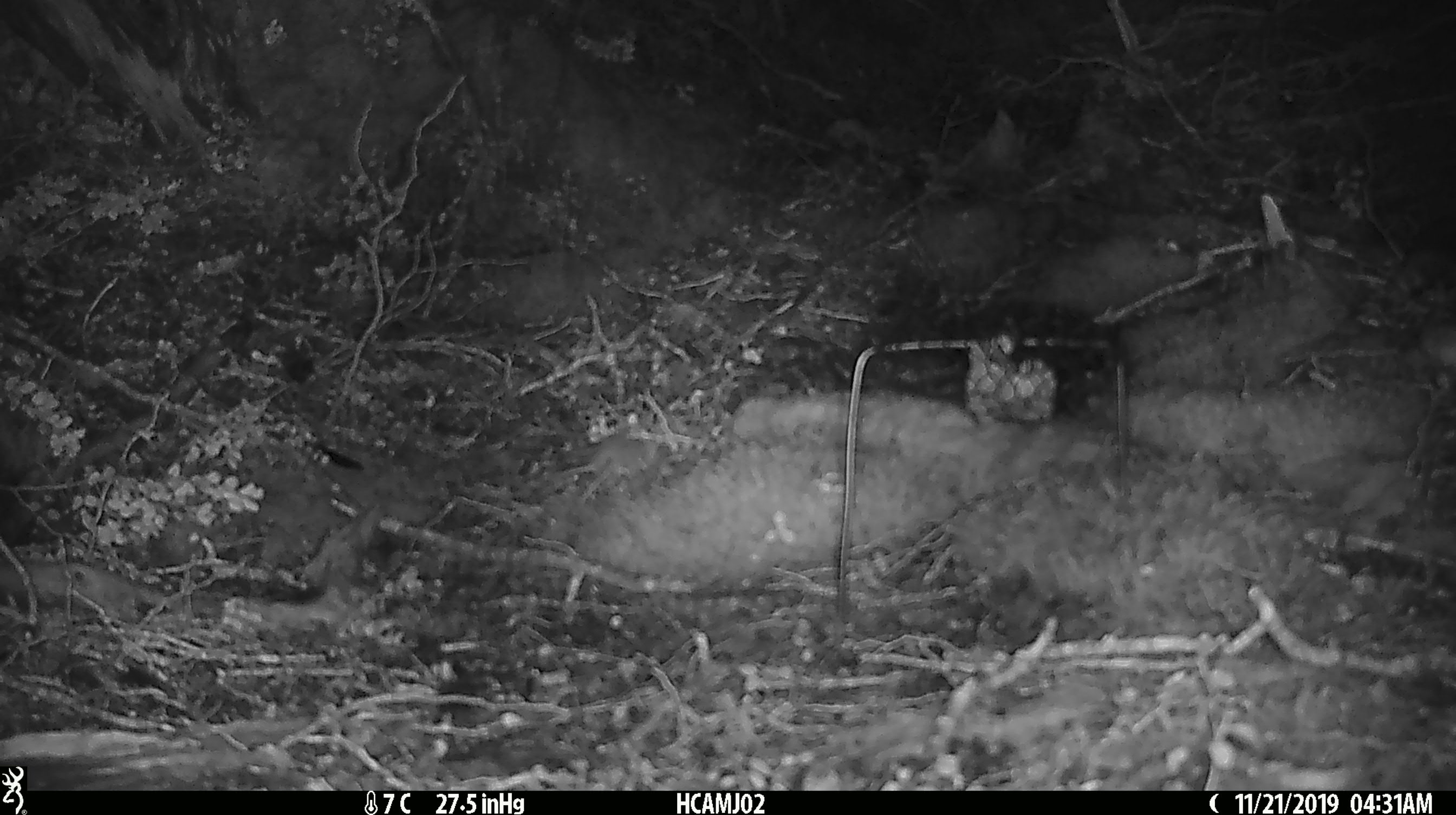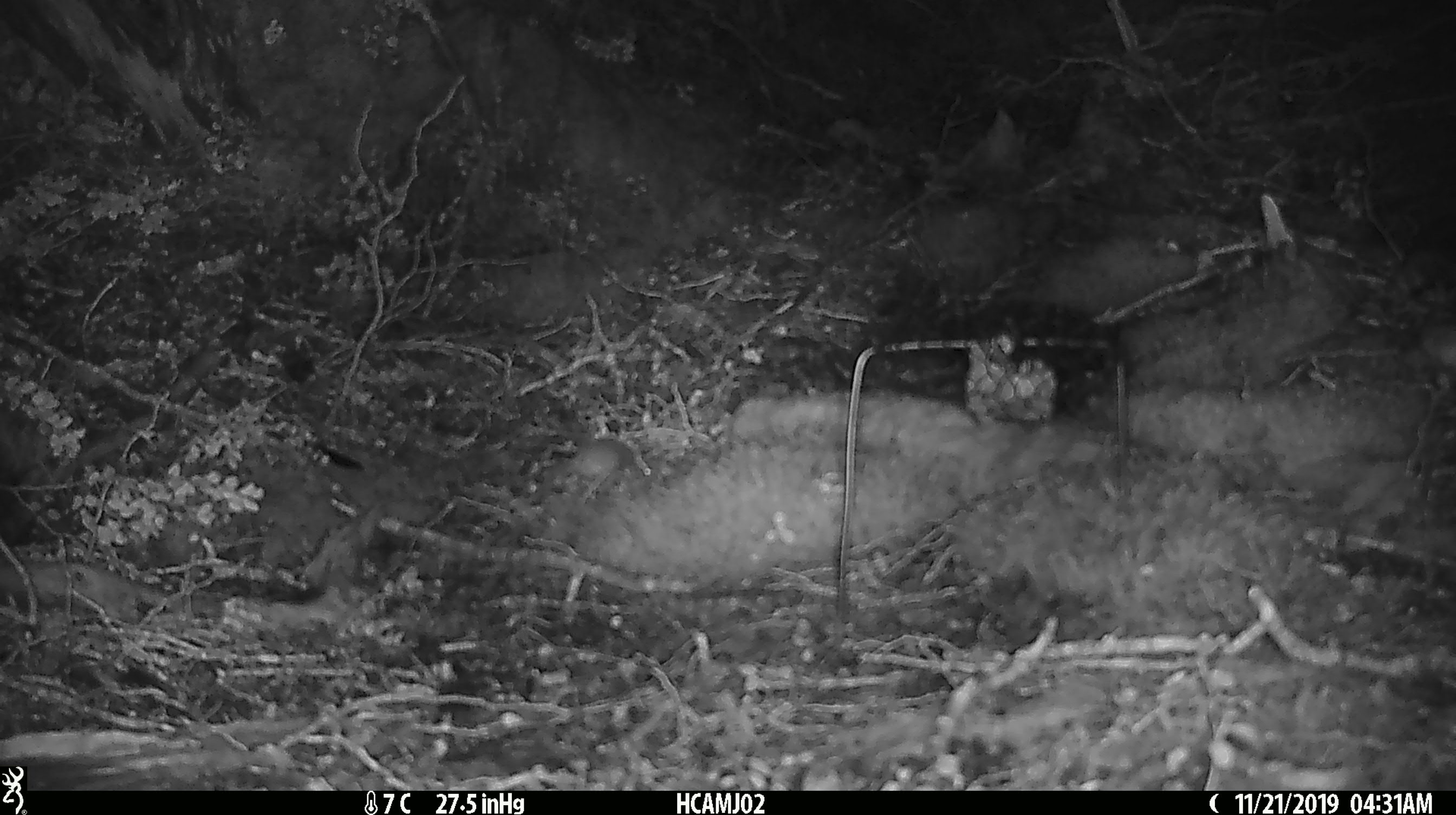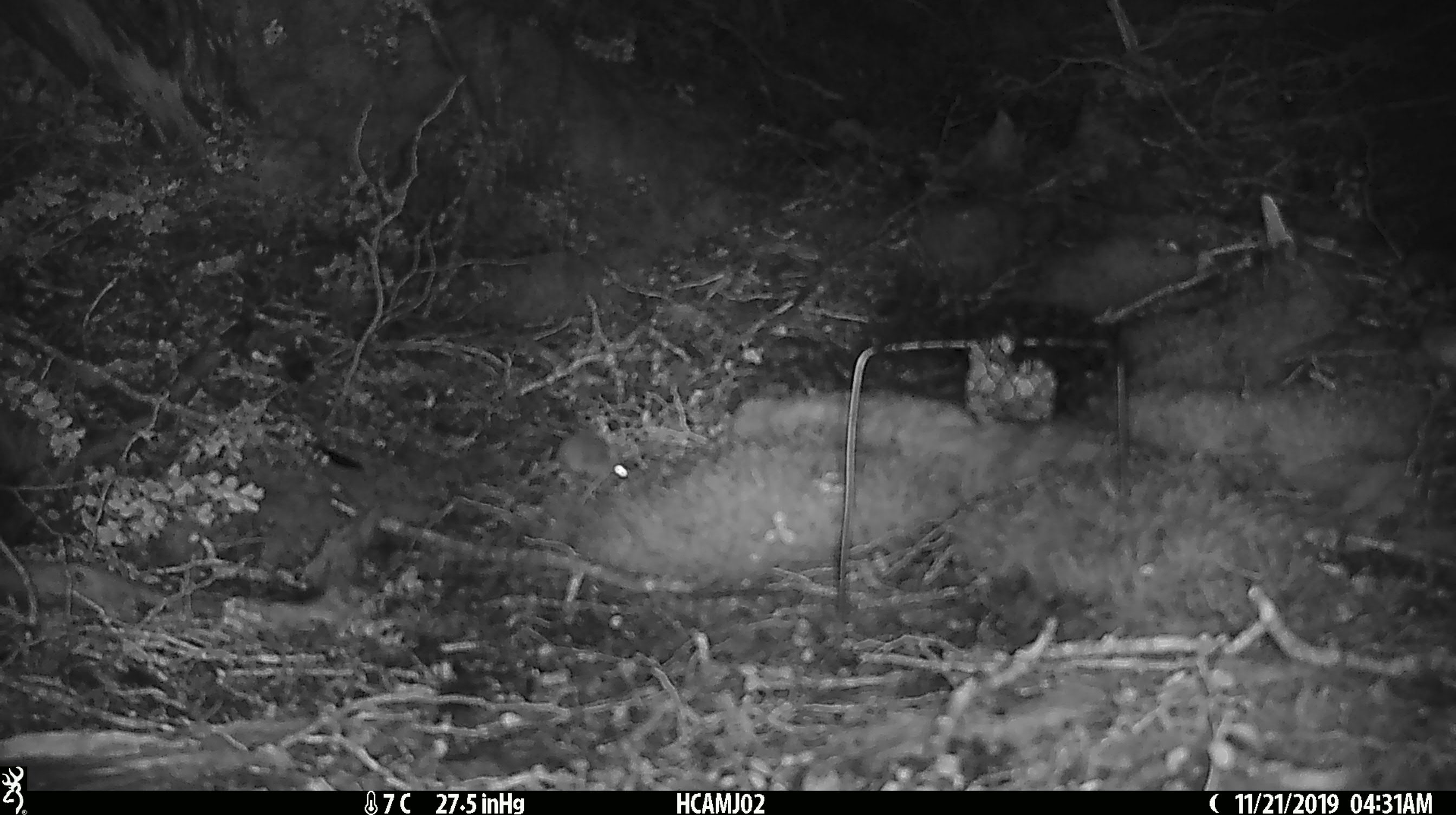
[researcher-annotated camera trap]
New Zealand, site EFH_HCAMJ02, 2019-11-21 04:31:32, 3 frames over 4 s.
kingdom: Animalia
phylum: Chordata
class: Mammalia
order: Rodentia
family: Muridae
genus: Mus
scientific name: Mus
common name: mouse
Mouse (Mus).